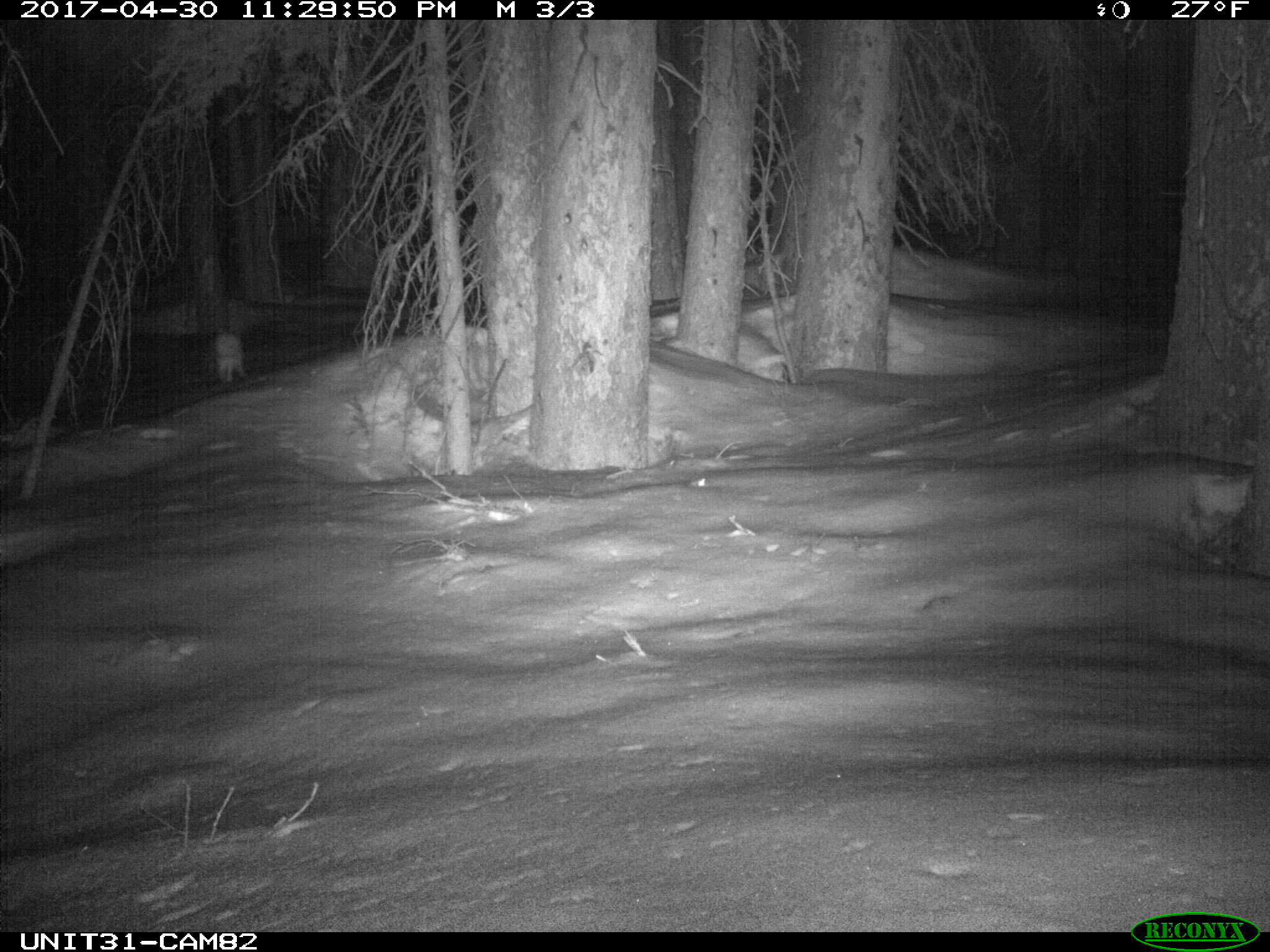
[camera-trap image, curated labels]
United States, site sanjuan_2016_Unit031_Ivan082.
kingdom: Animalia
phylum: Chordata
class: Mammalia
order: Lagomorpha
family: Leporidae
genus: Lepus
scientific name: Lepus americanus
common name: snowshoe hare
Lepus americanus (snowshoe hare).